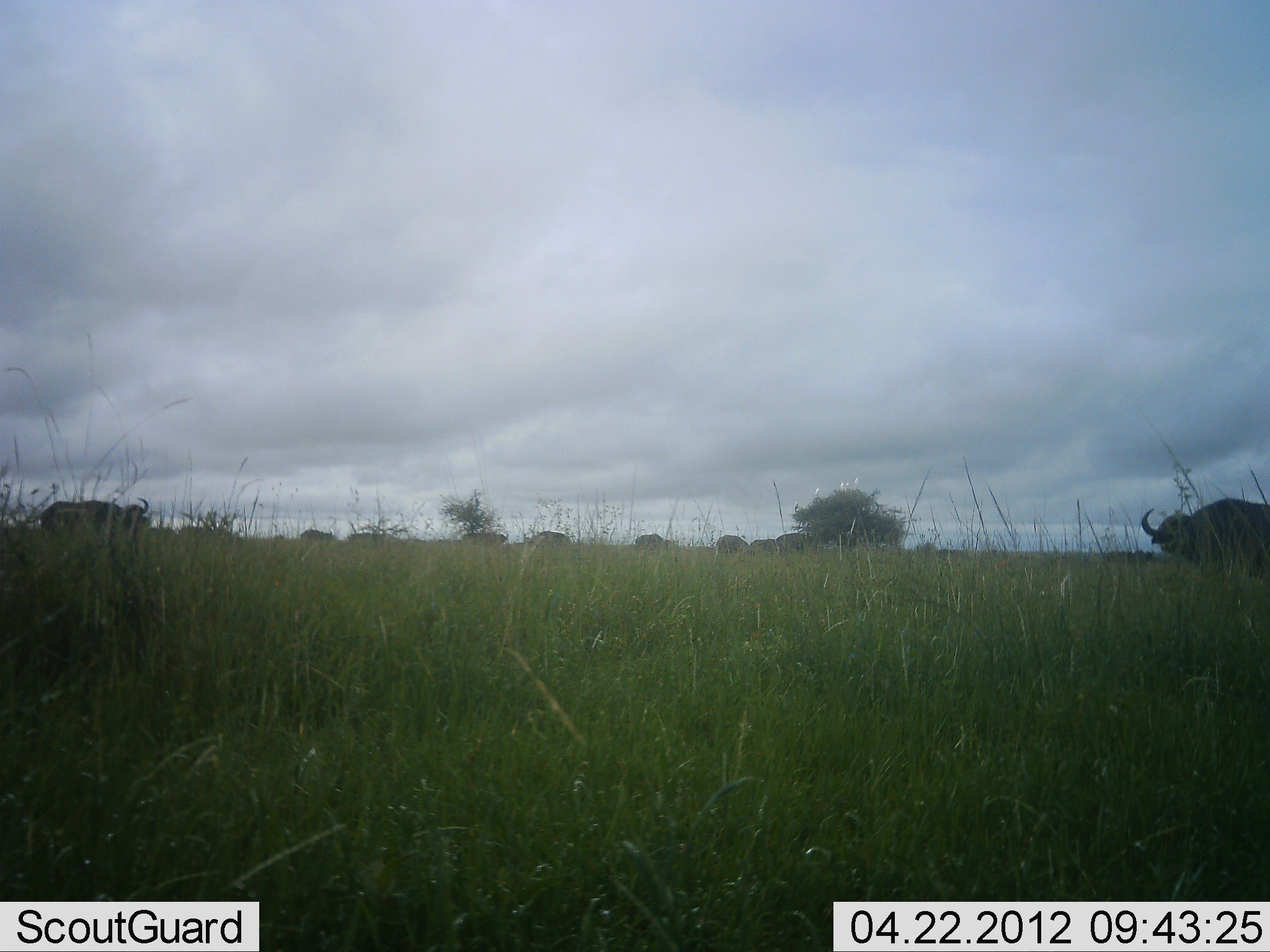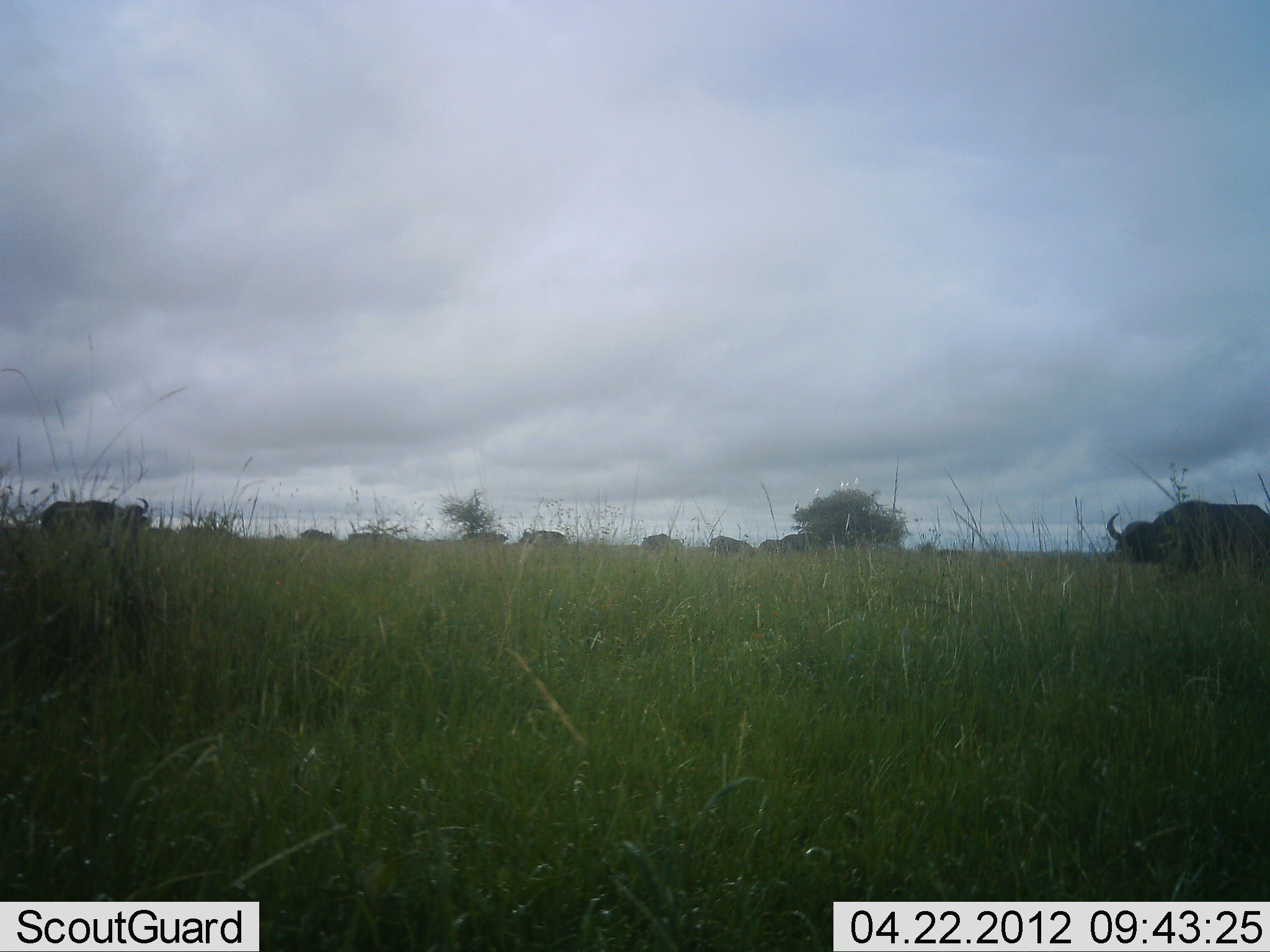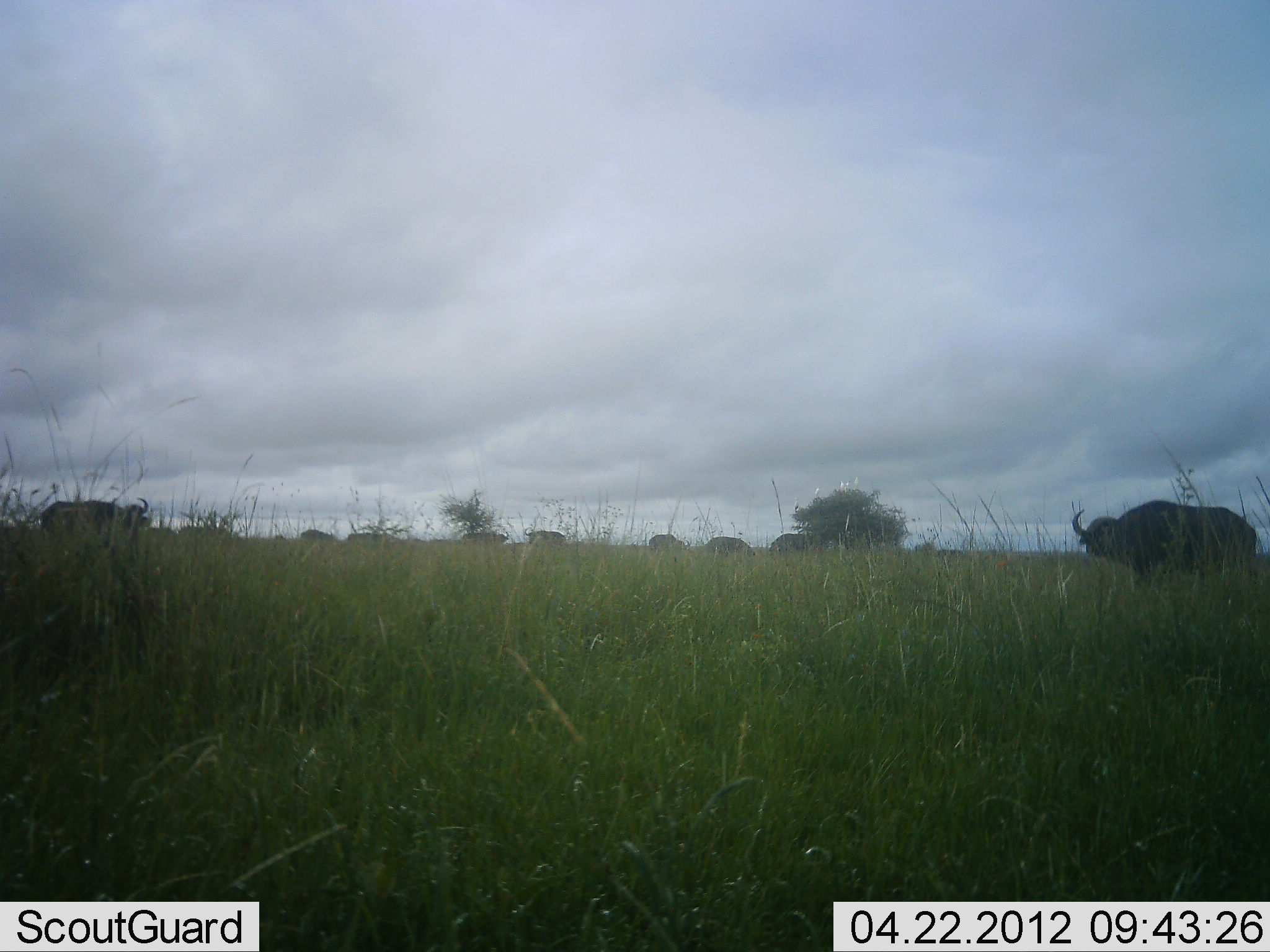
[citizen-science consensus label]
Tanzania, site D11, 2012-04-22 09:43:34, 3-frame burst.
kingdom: Animalia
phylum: Chordata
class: Mammalia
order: Artiodactyla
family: Bovidae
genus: Syncerus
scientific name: Syncerus caffer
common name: cape buffalo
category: buffalo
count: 11-50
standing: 79%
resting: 0%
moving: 71%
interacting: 0%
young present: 0%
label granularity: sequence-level